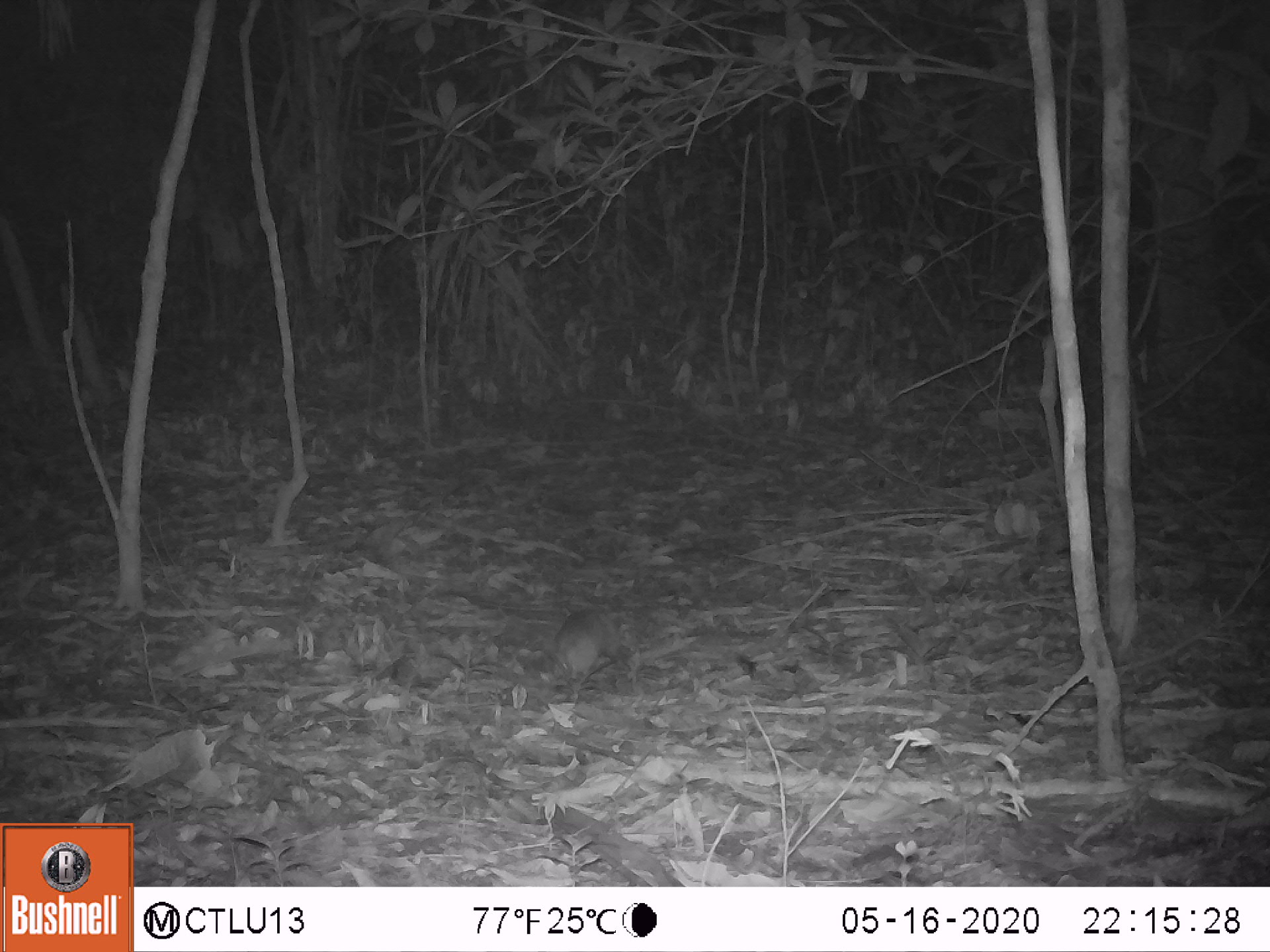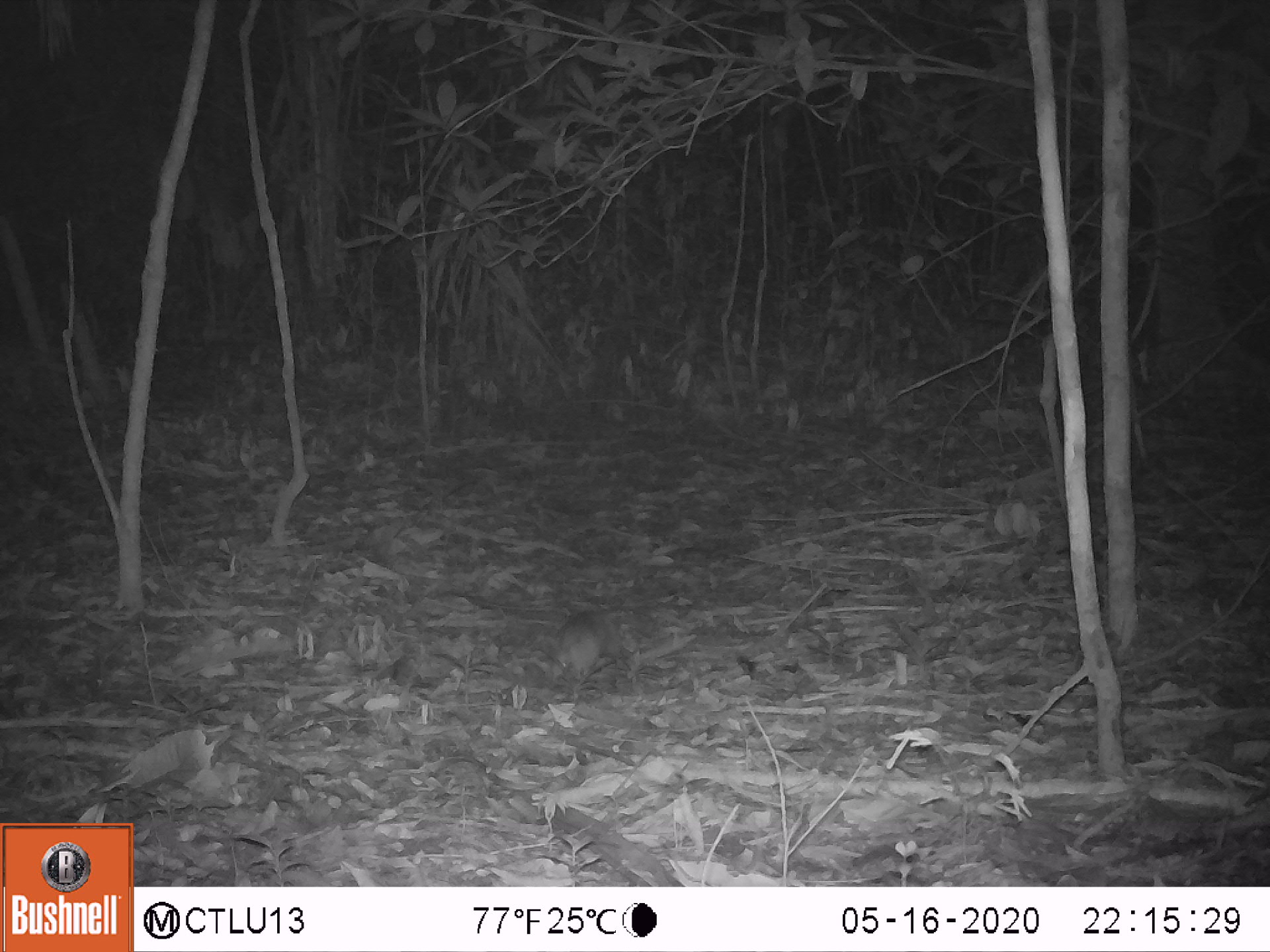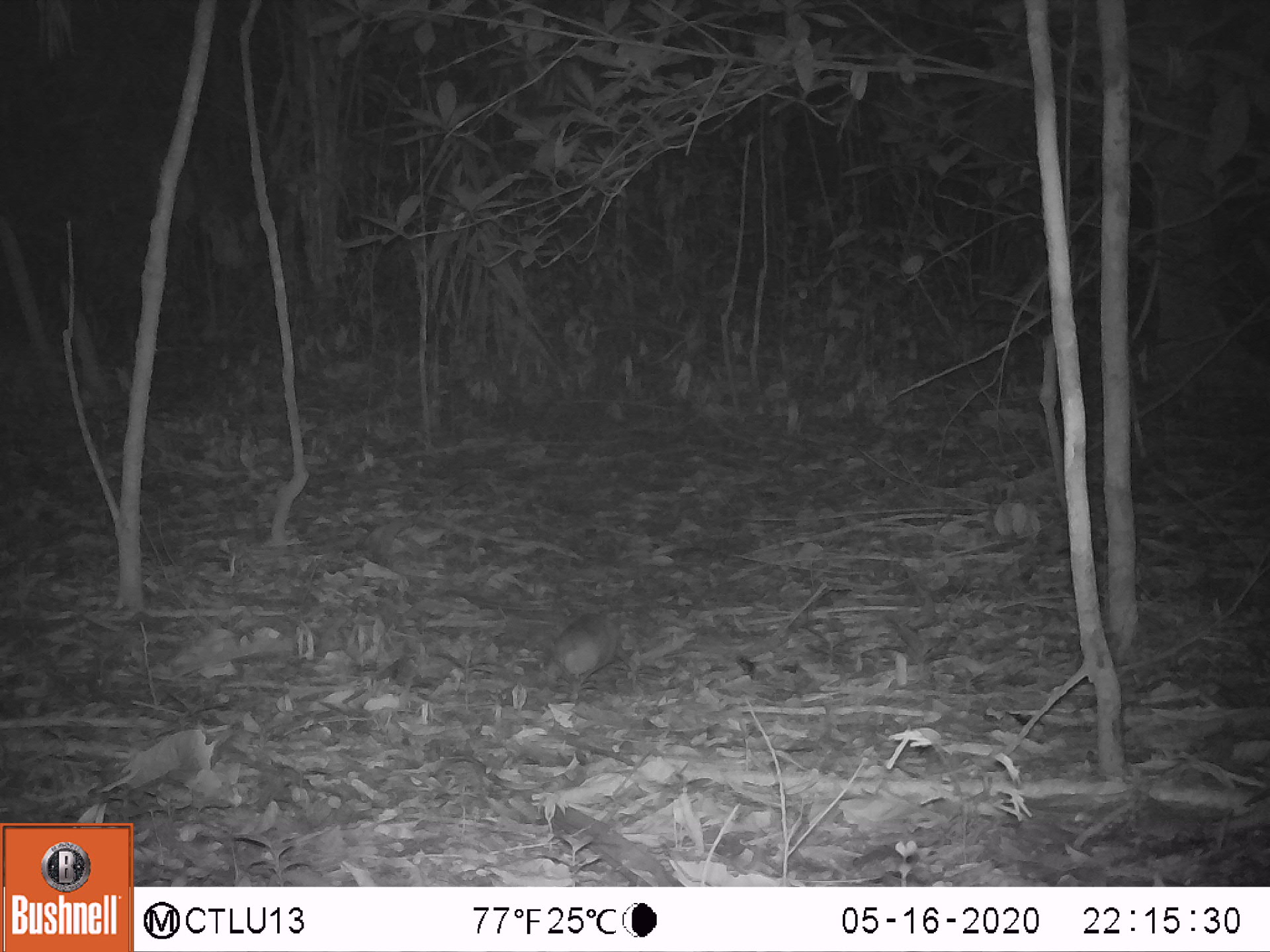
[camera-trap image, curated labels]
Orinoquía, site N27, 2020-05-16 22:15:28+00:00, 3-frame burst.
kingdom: Animalia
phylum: Chordata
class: Mammalia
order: Cingulata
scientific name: Cingulata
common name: armadillo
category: unknown armadillo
Unknown armadillo (armadillo) (Cingulata).